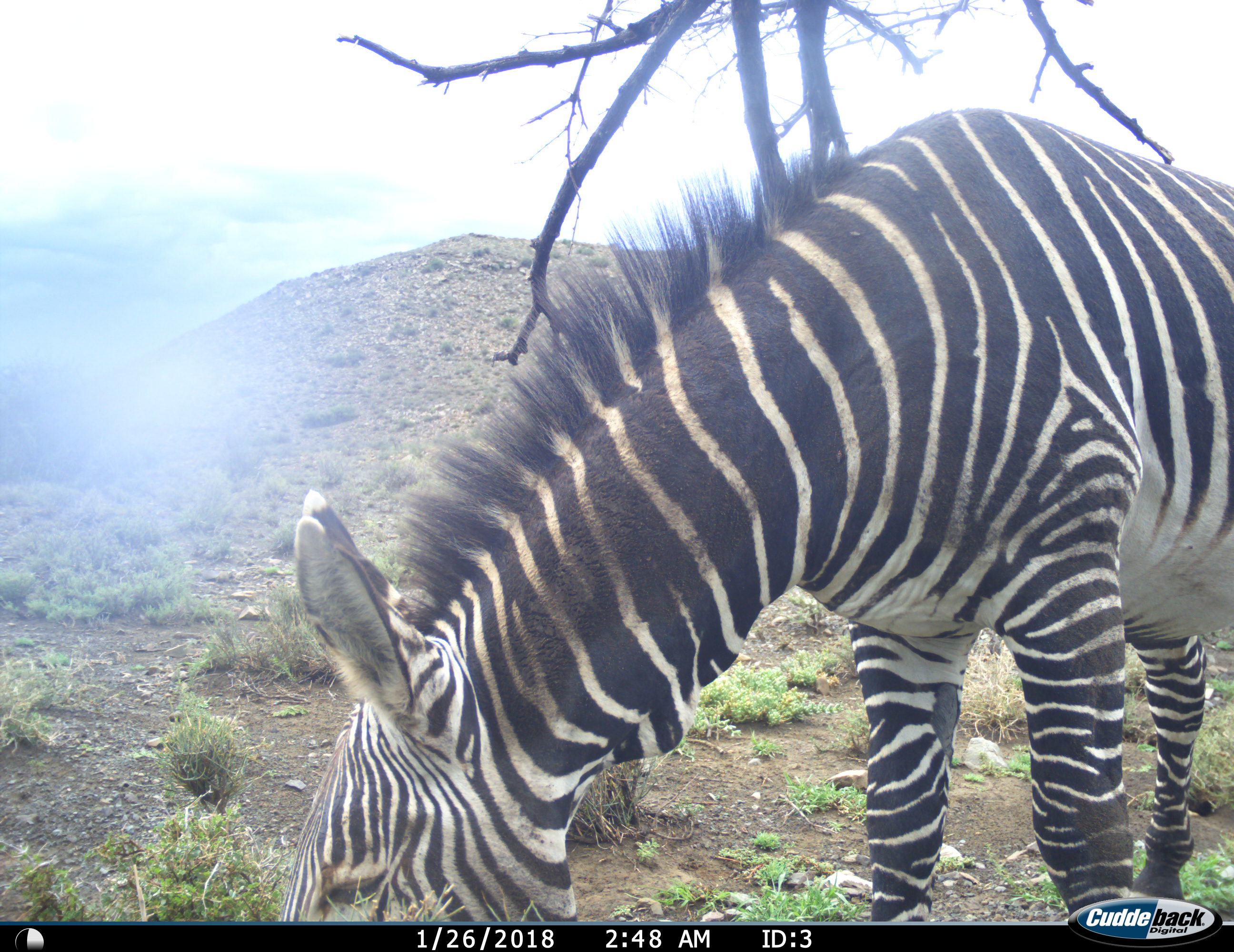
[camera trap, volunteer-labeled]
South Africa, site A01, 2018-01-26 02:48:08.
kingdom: Animalia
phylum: Chordata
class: Mammalia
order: Perissodactyla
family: Equidae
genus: Equus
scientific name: Equus zebra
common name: mountain zebra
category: zebramountain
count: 1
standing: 44%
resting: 0%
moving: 11%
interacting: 0%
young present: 0%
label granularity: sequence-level